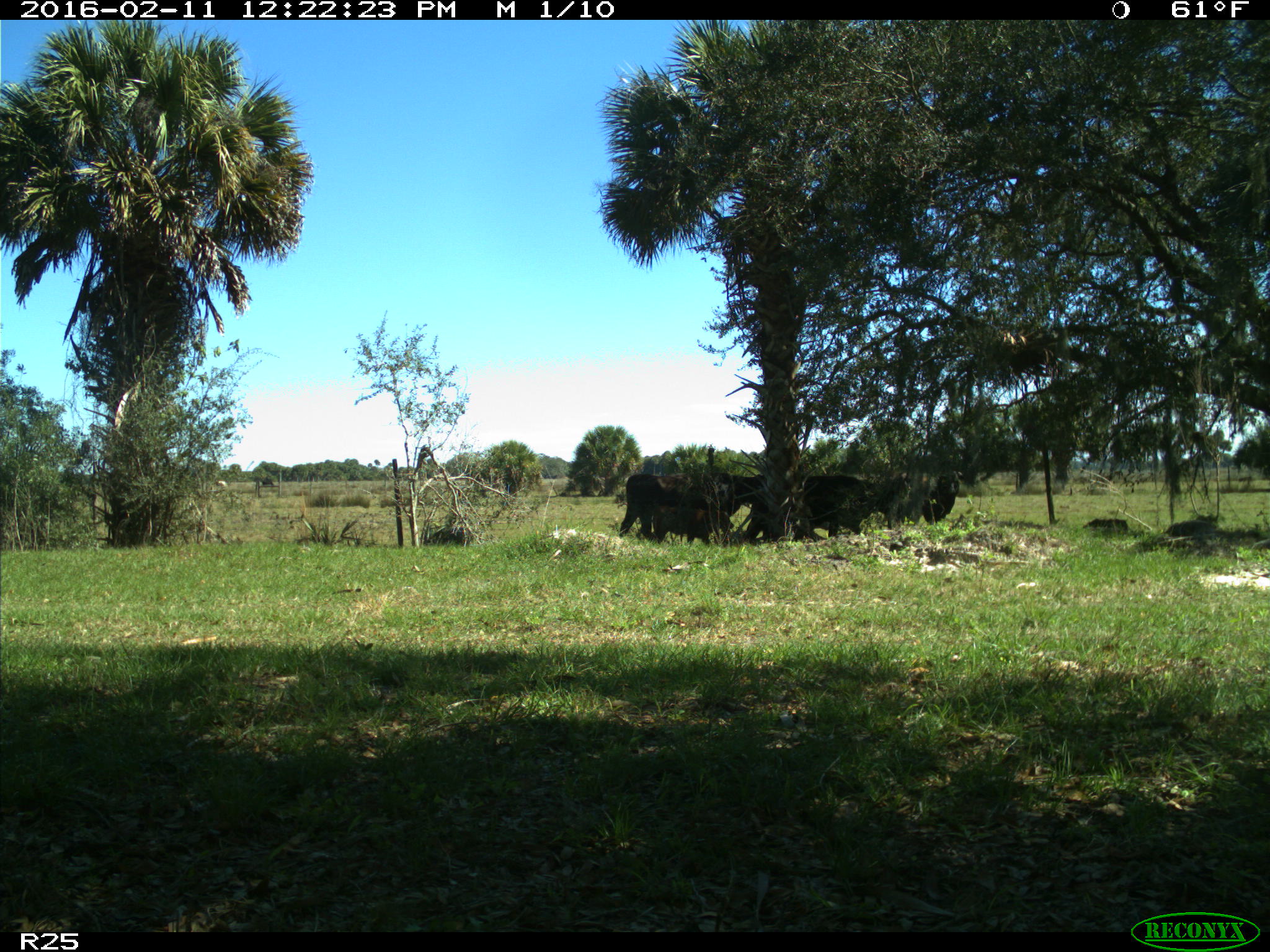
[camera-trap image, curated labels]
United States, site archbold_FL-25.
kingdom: Animalia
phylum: Chordata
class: Mammalia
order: Artiodactyla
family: Bovidae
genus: Bos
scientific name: Bos taurus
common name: domestic cow